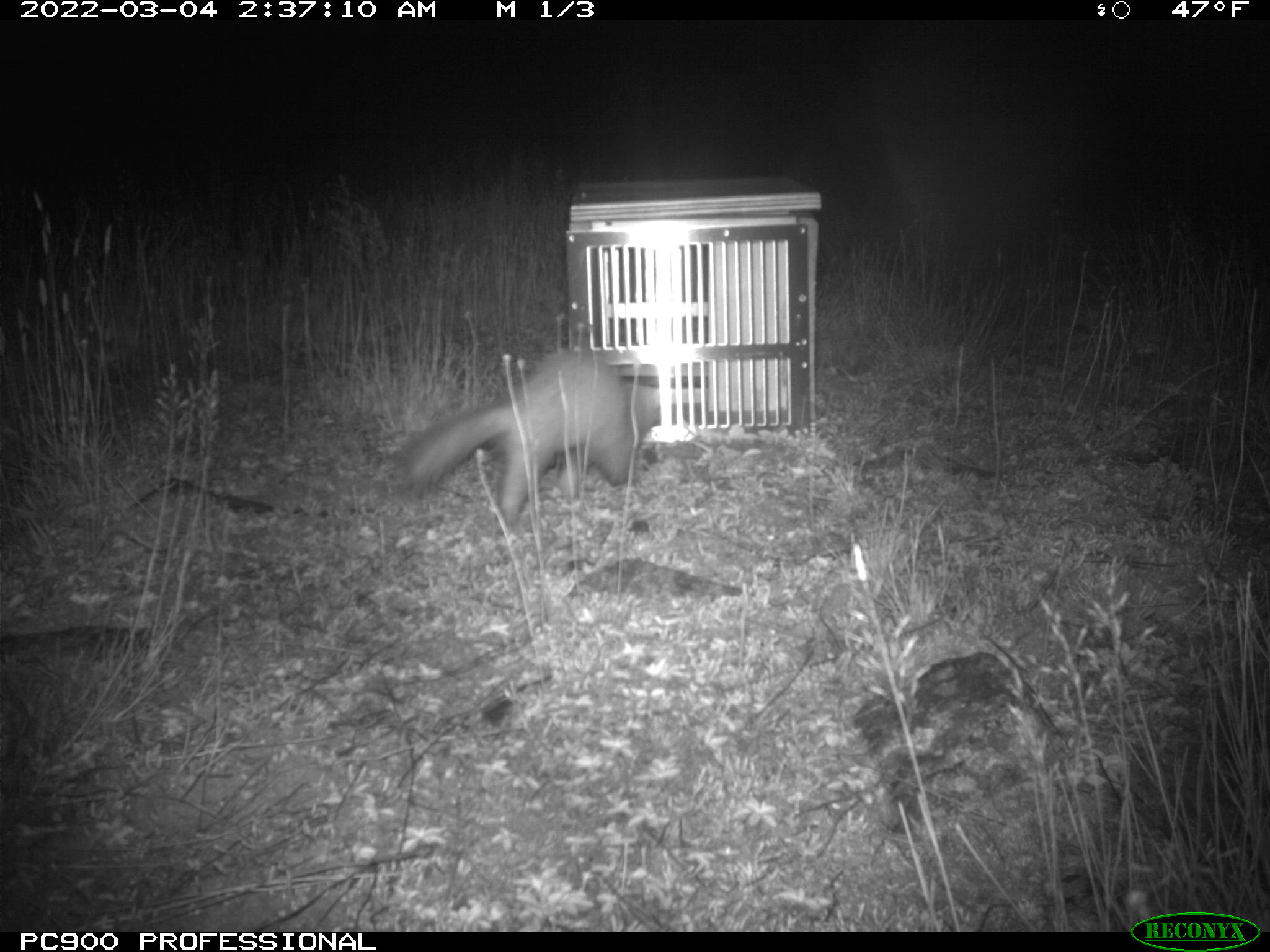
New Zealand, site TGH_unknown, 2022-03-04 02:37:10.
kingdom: Animalia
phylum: Chordata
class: Mammalia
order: Carnivora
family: Mustelidae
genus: Mustela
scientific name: Mustela furo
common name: ferret